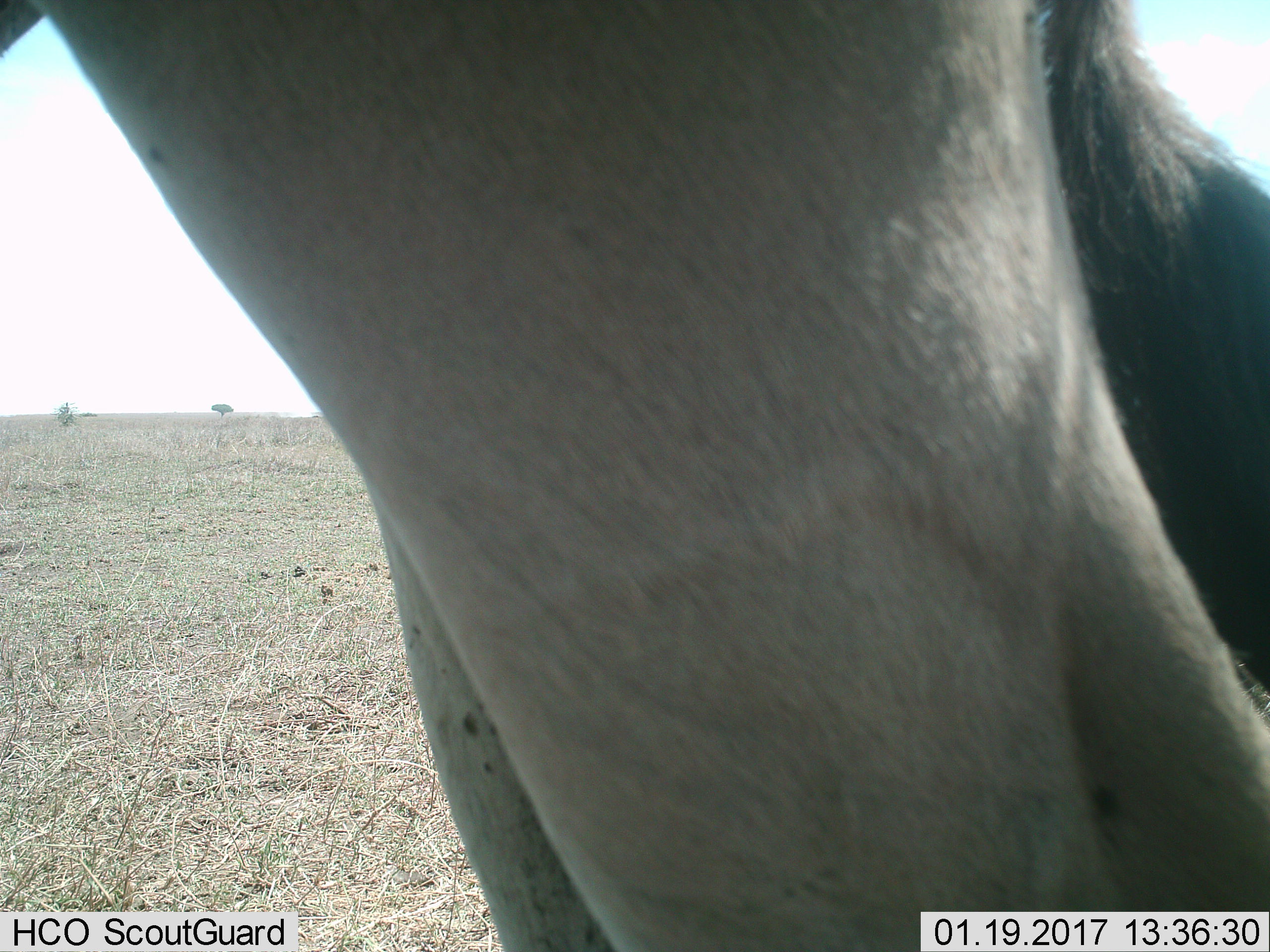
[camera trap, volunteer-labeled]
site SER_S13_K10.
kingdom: Animalia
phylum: Chordata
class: Mammalia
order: Artiodactyla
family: Bovidae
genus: Connochaetes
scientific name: Connochaetes taurinus taurinus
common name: blue wildebeest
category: wildebeestblue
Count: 1.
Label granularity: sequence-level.